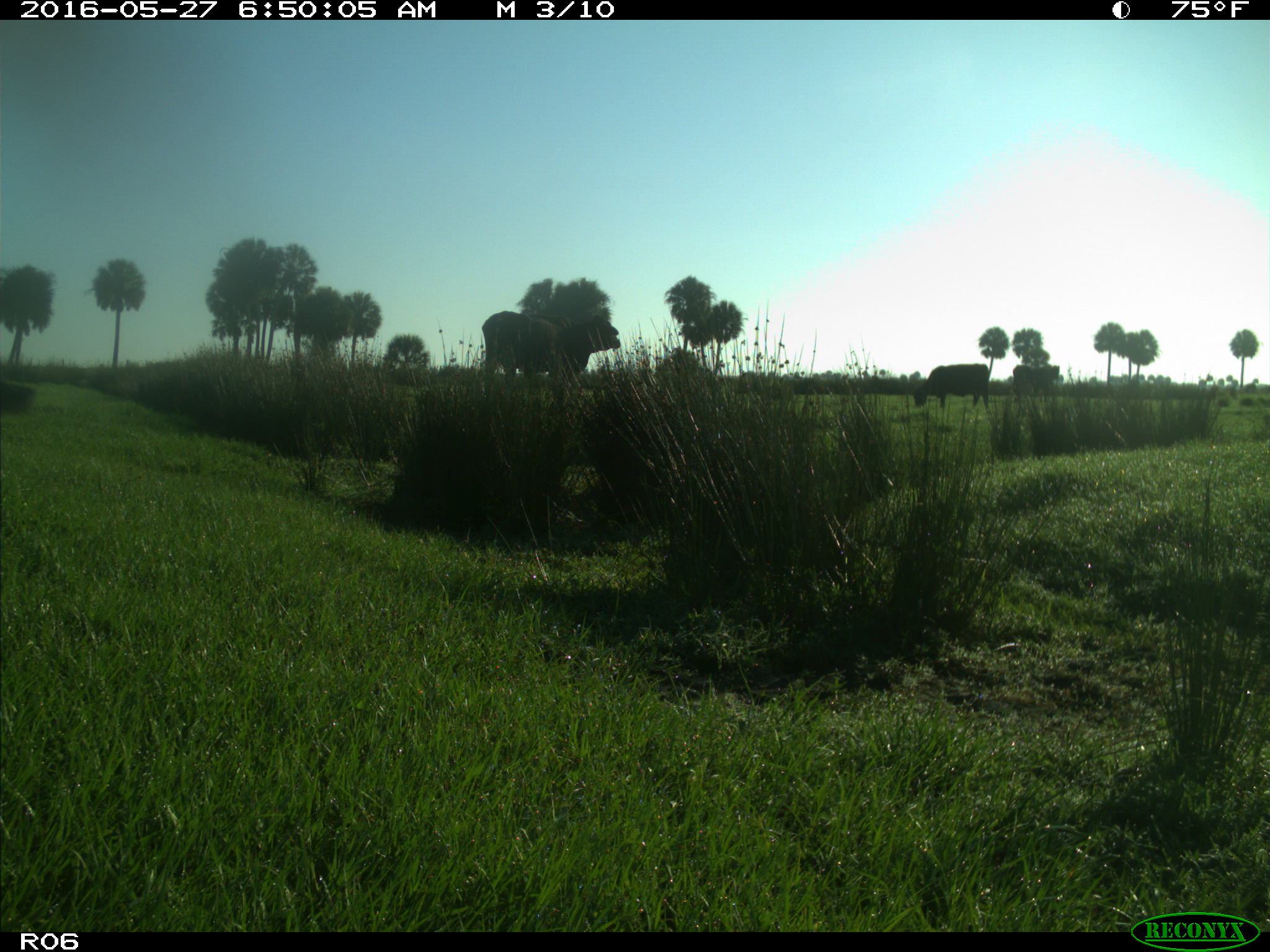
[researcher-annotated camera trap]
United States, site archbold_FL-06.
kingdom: Animalia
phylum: Chordata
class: Mammalia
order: Artiodactyla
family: Bovidae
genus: Bos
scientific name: Bos taurus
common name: domestic cow